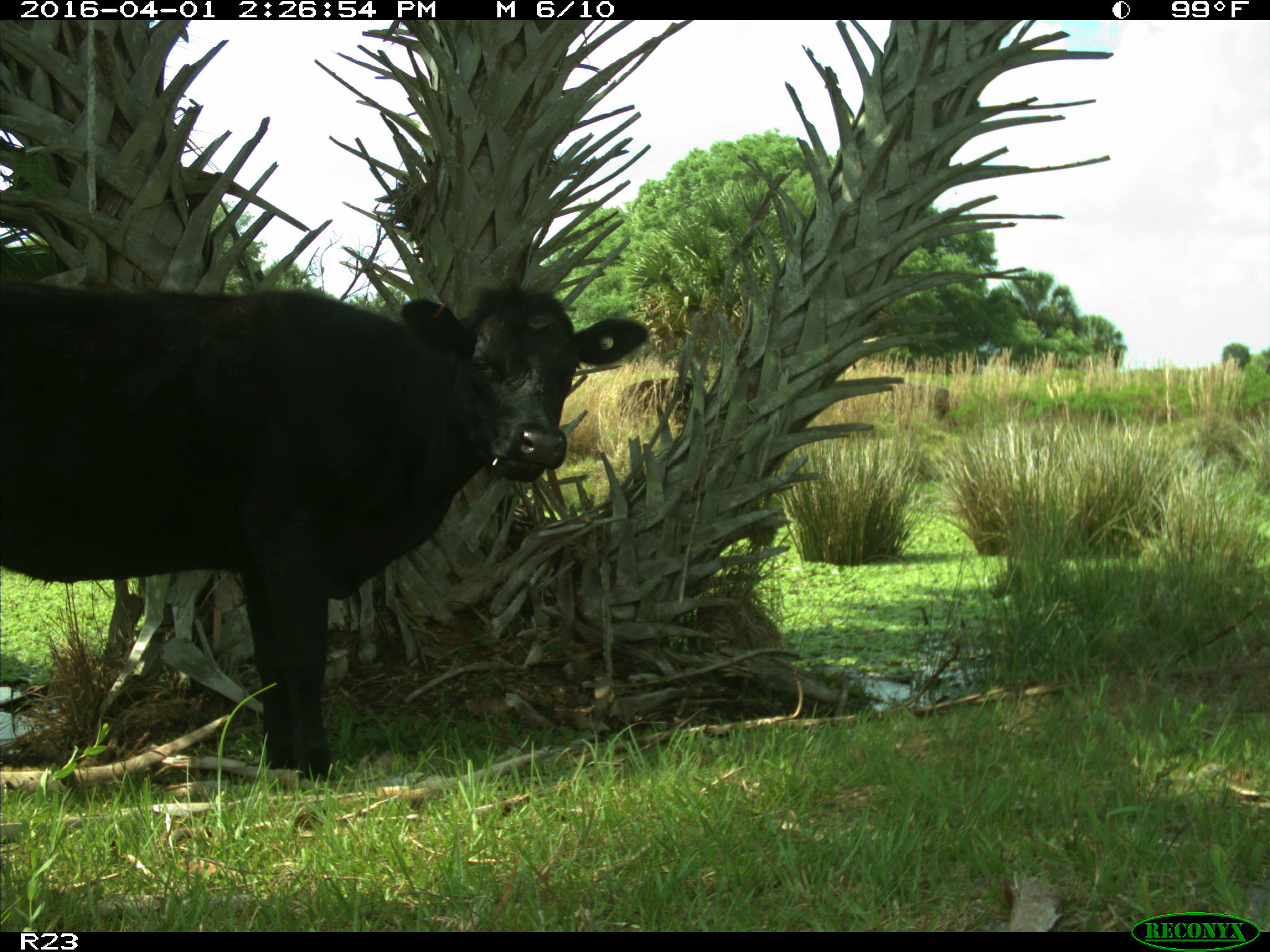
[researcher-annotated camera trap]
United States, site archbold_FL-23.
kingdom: Animalia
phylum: Chordata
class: Mammalia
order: Artiodactyla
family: Bovidae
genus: Bos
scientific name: Bos taurus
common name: domestic cow